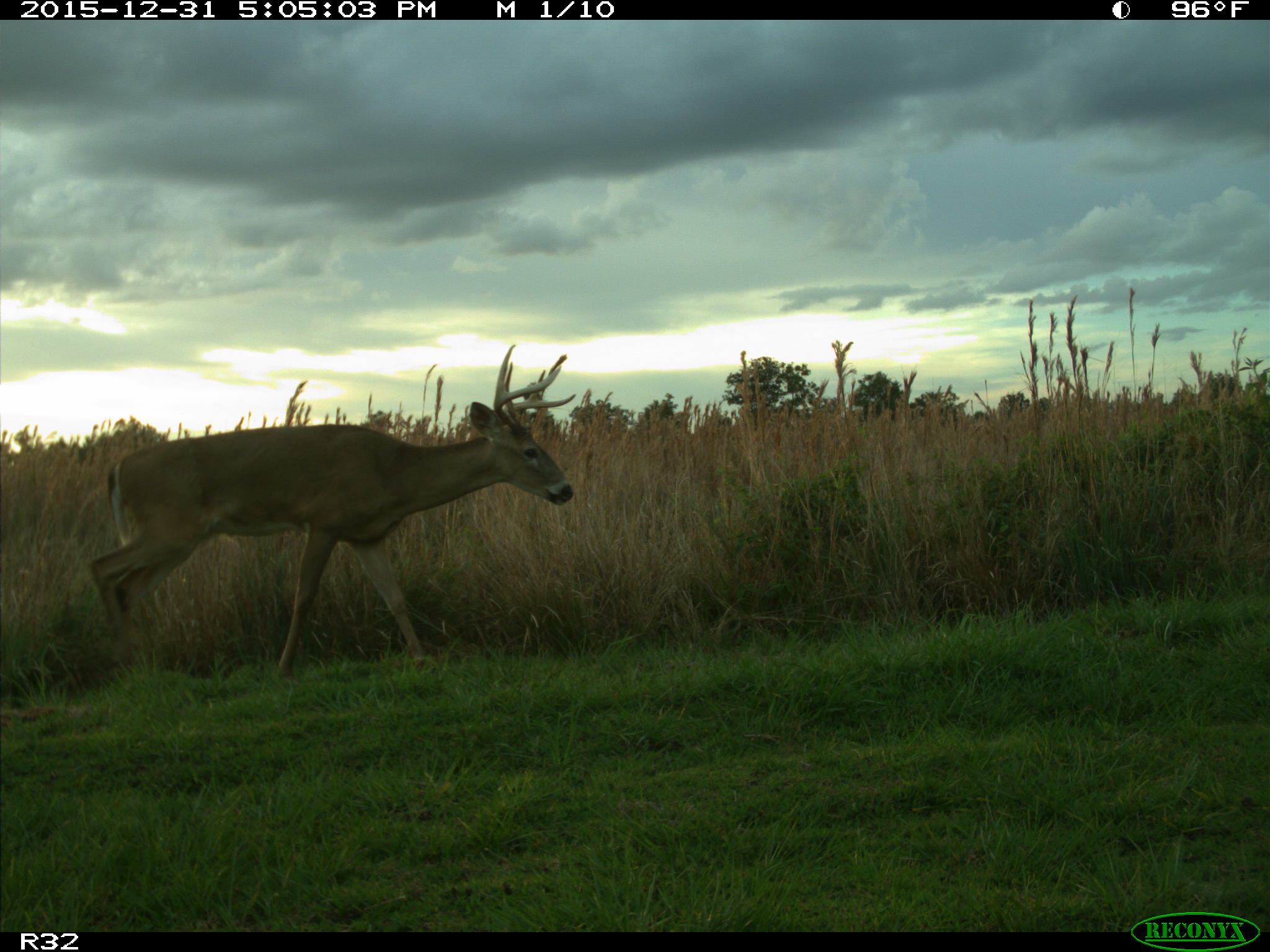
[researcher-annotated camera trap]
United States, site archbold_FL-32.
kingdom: Animalia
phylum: Chordata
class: Mammalia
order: Artiodactyla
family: Cervidae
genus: Odocoileus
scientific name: Odocoileus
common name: deer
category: unidentified deer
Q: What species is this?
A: Unidentified deer (deer) (Odocoileus).